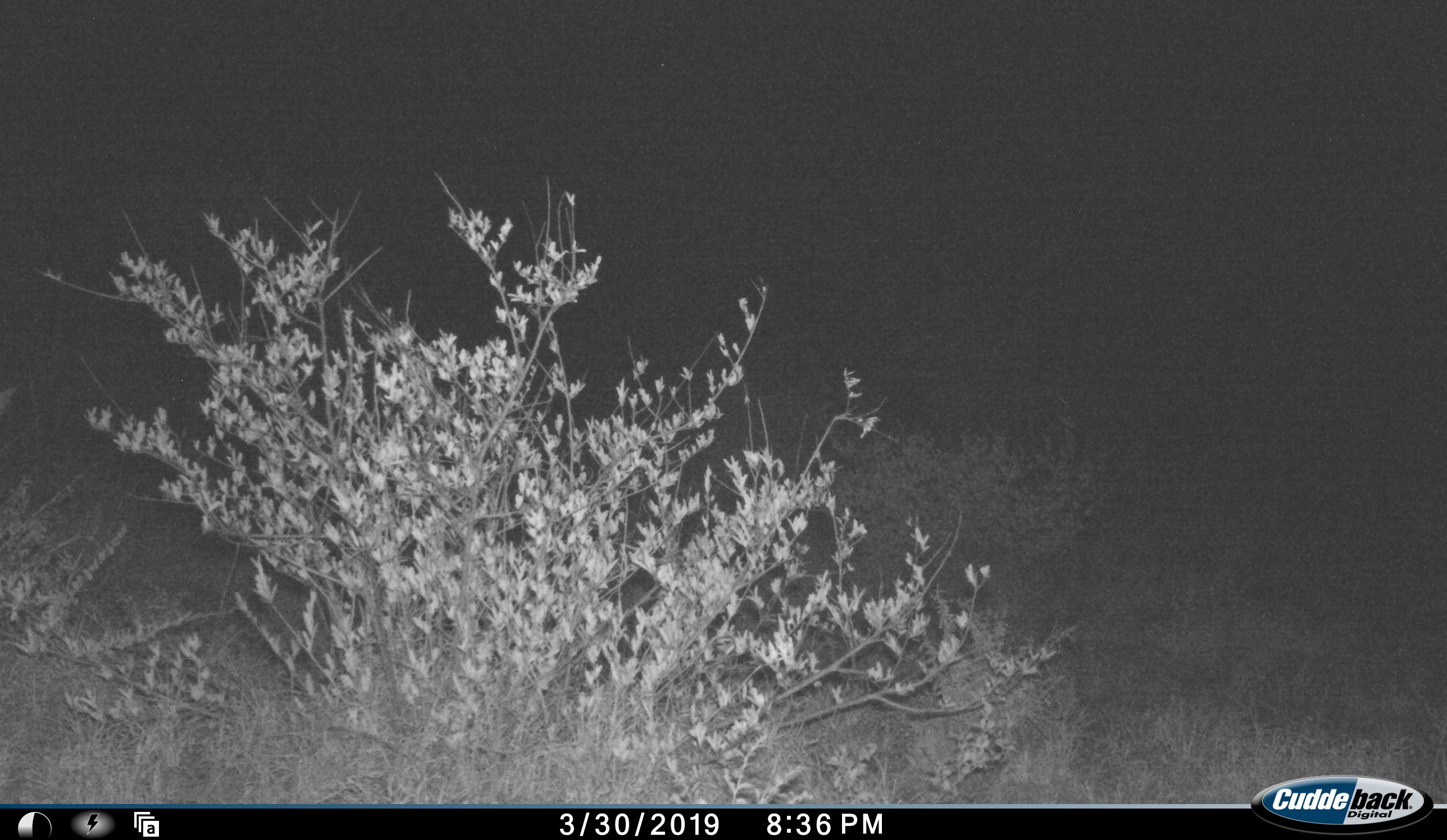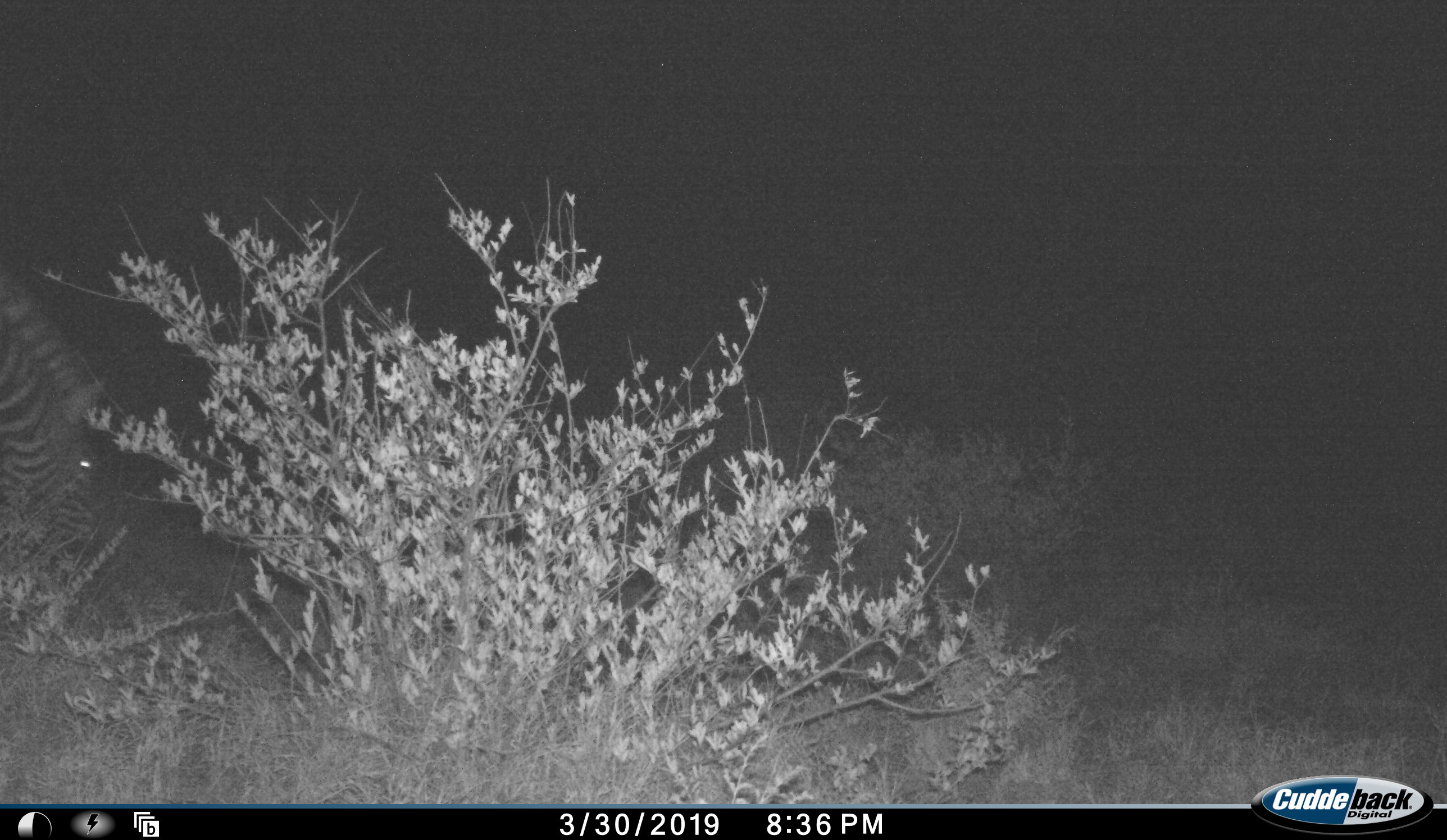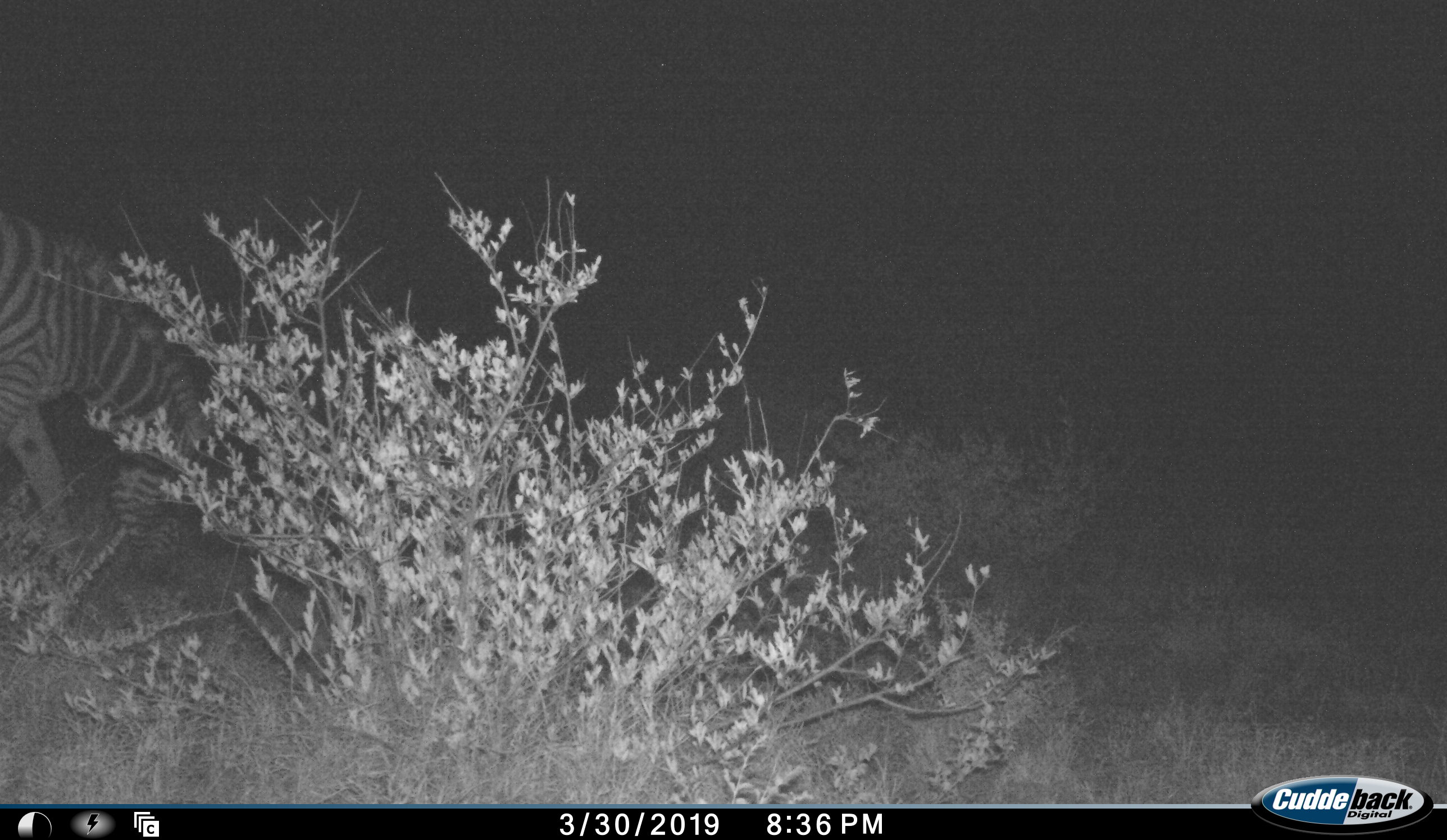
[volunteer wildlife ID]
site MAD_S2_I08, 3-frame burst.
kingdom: Animalia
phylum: Chordata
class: Mammalia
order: Perissodactyla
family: Equidae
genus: Equus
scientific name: Equus quagga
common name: plains zebra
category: zebraplains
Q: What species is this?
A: Zebraplains (plains zebra) (Equus quagga).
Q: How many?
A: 1.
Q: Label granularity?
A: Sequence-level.